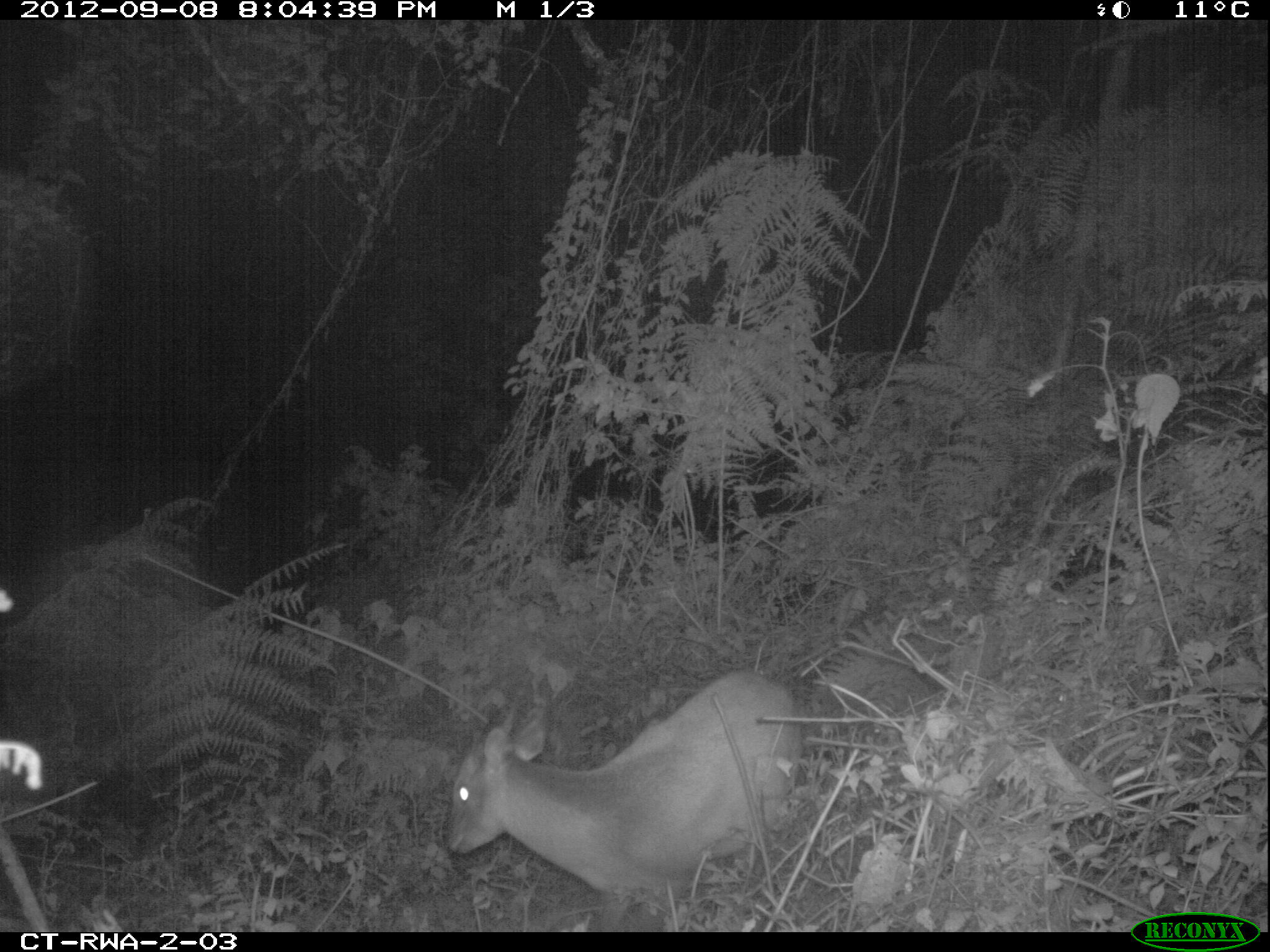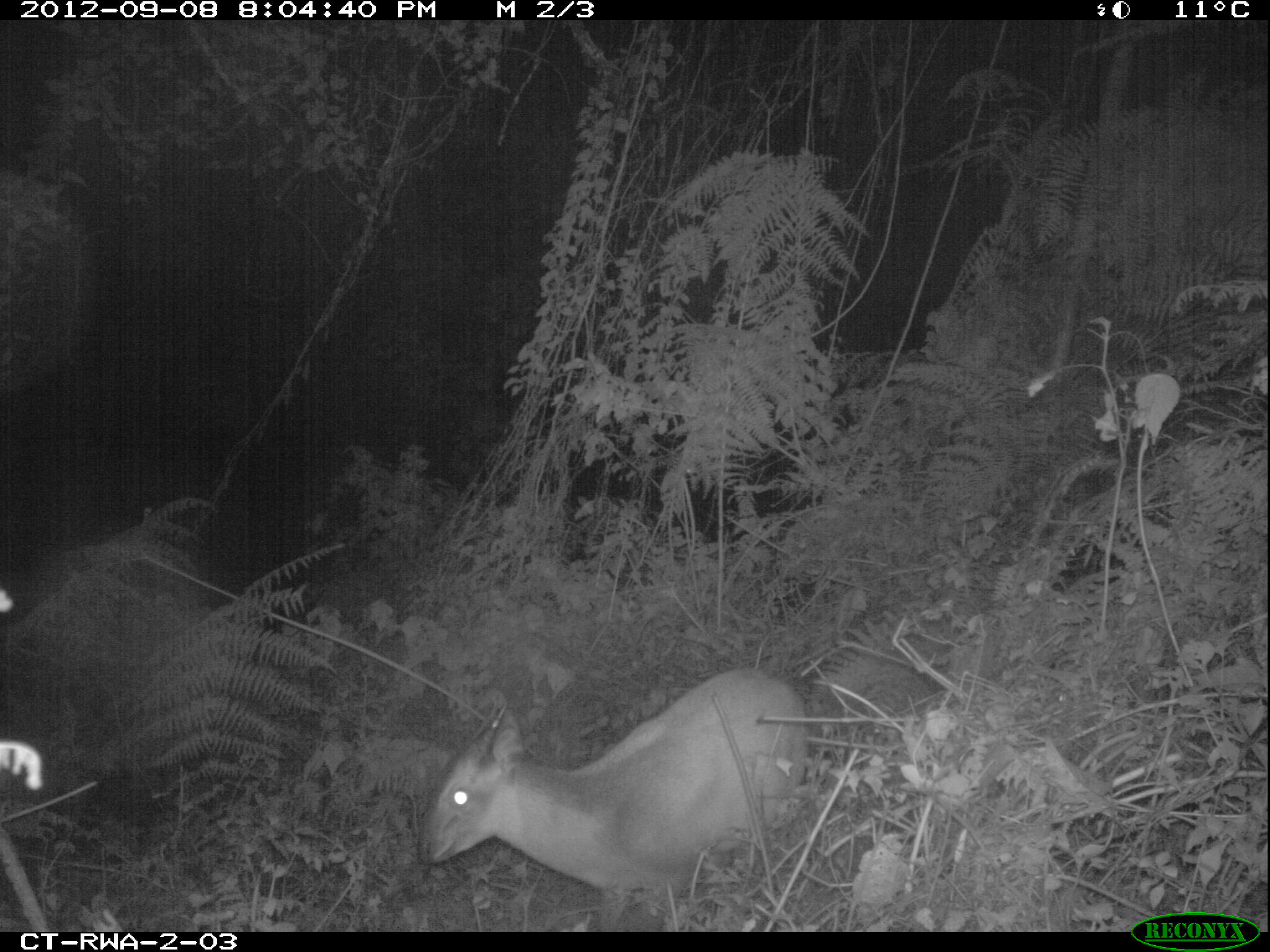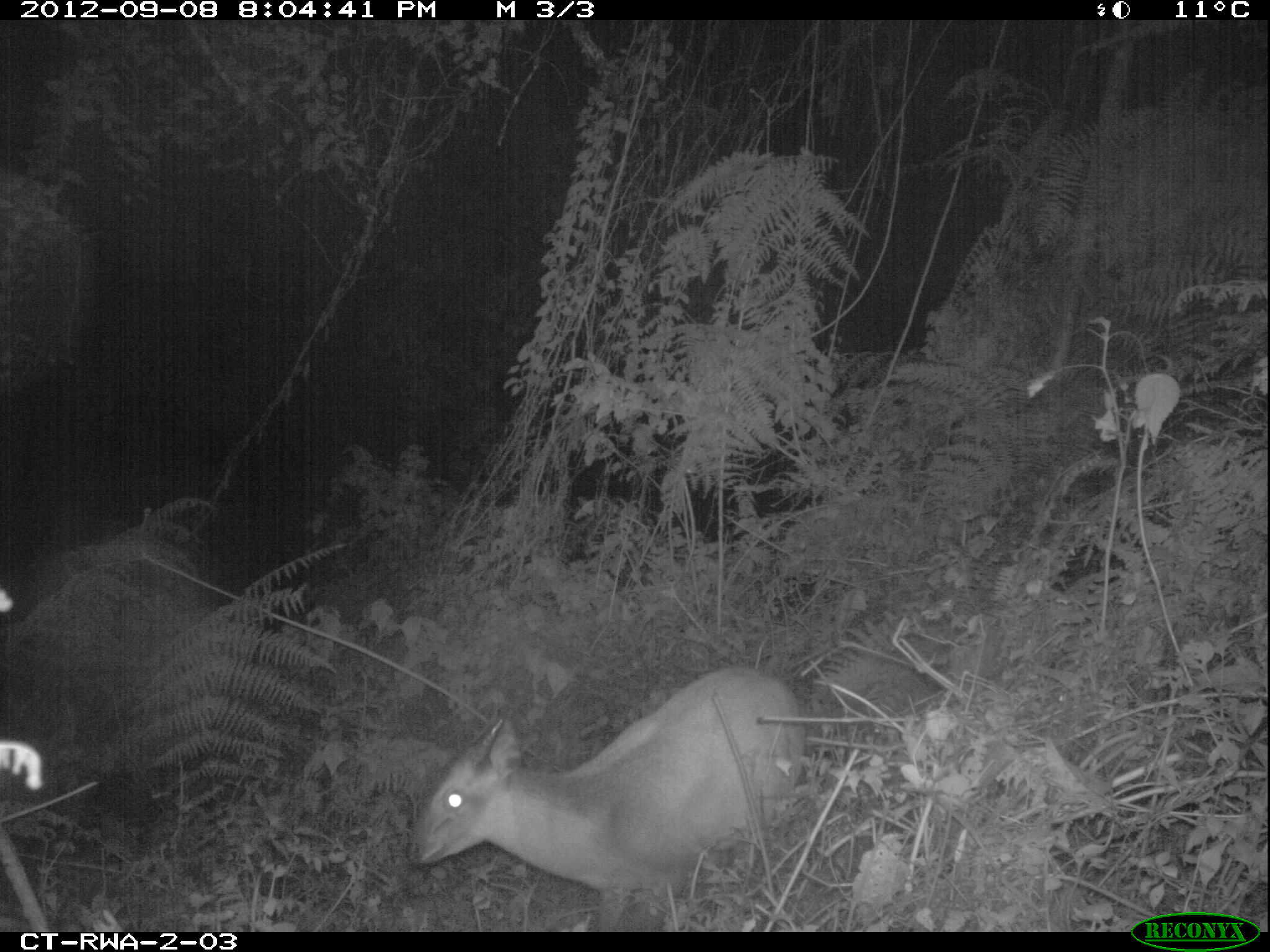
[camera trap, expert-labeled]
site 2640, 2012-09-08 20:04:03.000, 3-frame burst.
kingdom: Animalia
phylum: Chordata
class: Mammalia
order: Artiodactyla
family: Bovidae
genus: Cephalophus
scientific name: Cephalophus nigrifrons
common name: black-fronted duiker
Cephalophus nigrifrons (black-fronted duiker), count 1.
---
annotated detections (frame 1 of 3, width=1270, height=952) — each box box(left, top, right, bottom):
cephalophus nigrifrons: box(446, 668, 801, 931)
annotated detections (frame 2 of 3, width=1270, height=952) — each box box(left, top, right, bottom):
cephalophus nigrifrons: box(418, 664, 810, 931)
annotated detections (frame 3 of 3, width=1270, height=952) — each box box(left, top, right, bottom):
cephalophus nigrifrons: box(405, 660, 809, 931)